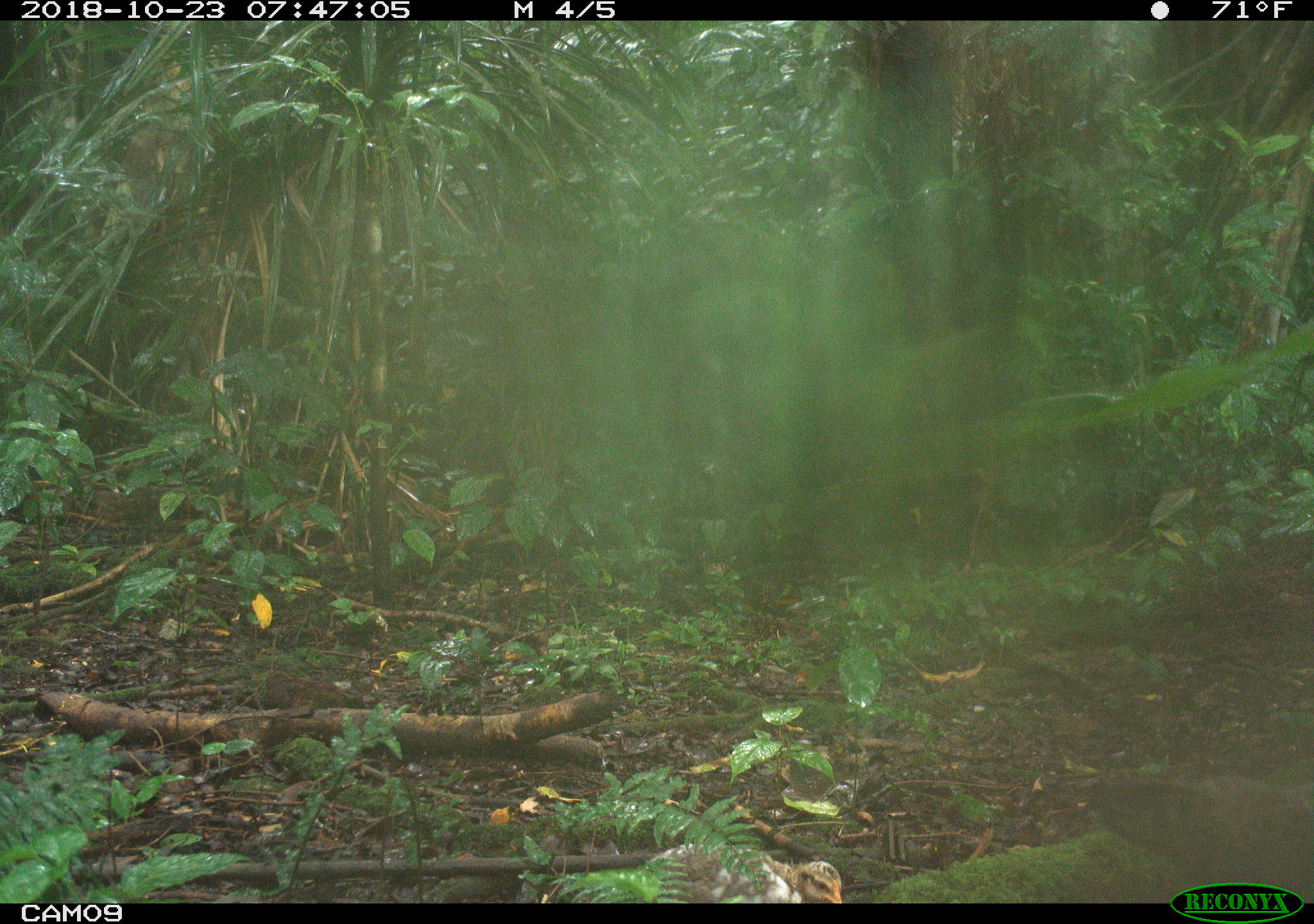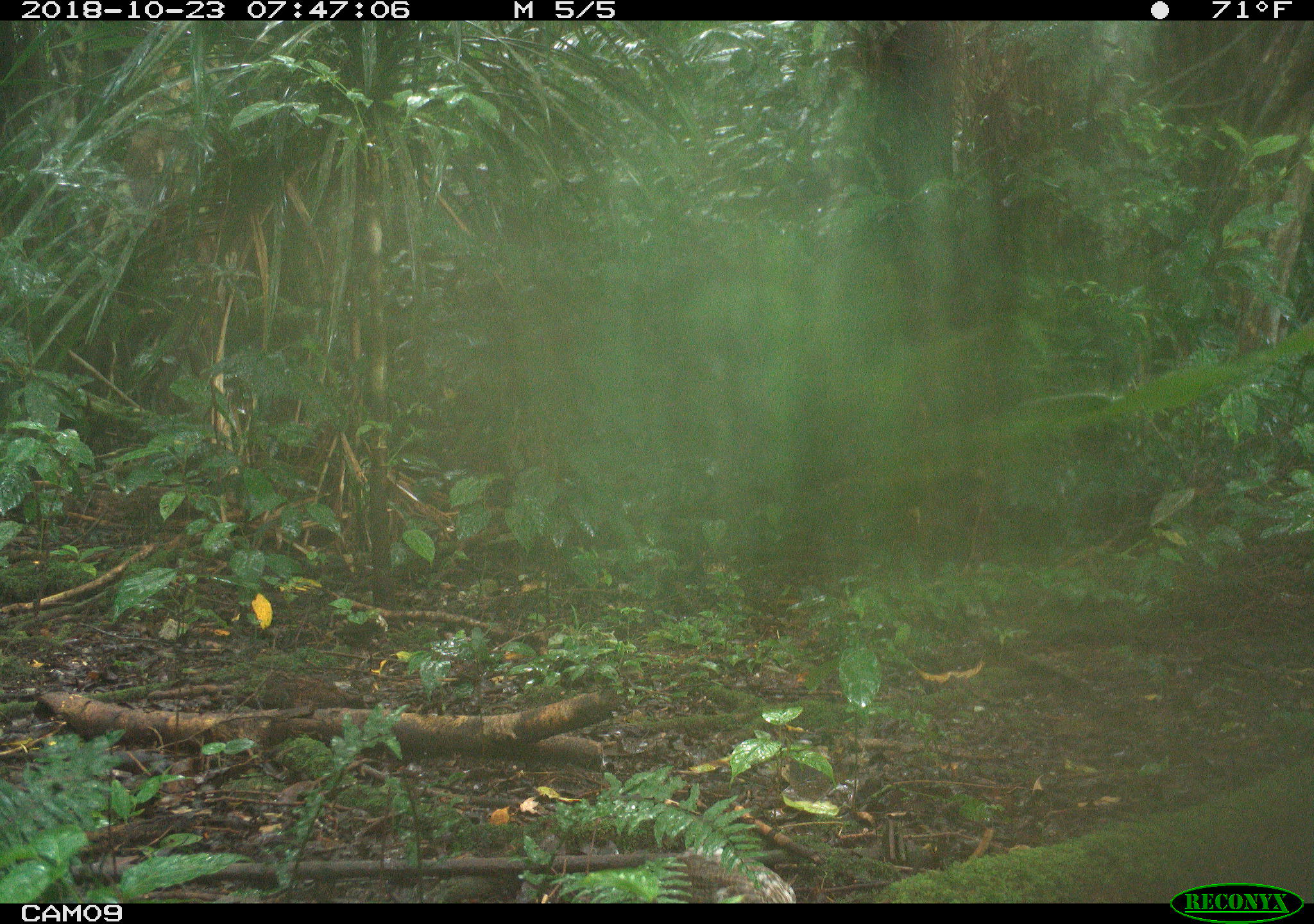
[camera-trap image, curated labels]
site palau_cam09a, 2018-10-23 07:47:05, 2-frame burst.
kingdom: Animalia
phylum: Chordata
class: Aves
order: Galliformes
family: Phasianidae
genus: Gallus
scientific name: Gallus gallus domesticus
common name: domestic chicken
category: chicken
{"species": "chicken (domestic chicken) (Gallus gallus domesticus)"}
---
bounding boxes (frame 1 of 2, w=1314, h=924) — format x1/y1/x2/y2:
chicken: 622/830/850/905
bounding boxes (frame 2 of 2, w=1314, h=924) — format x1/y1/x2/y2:
chicken: 572/846/795/903